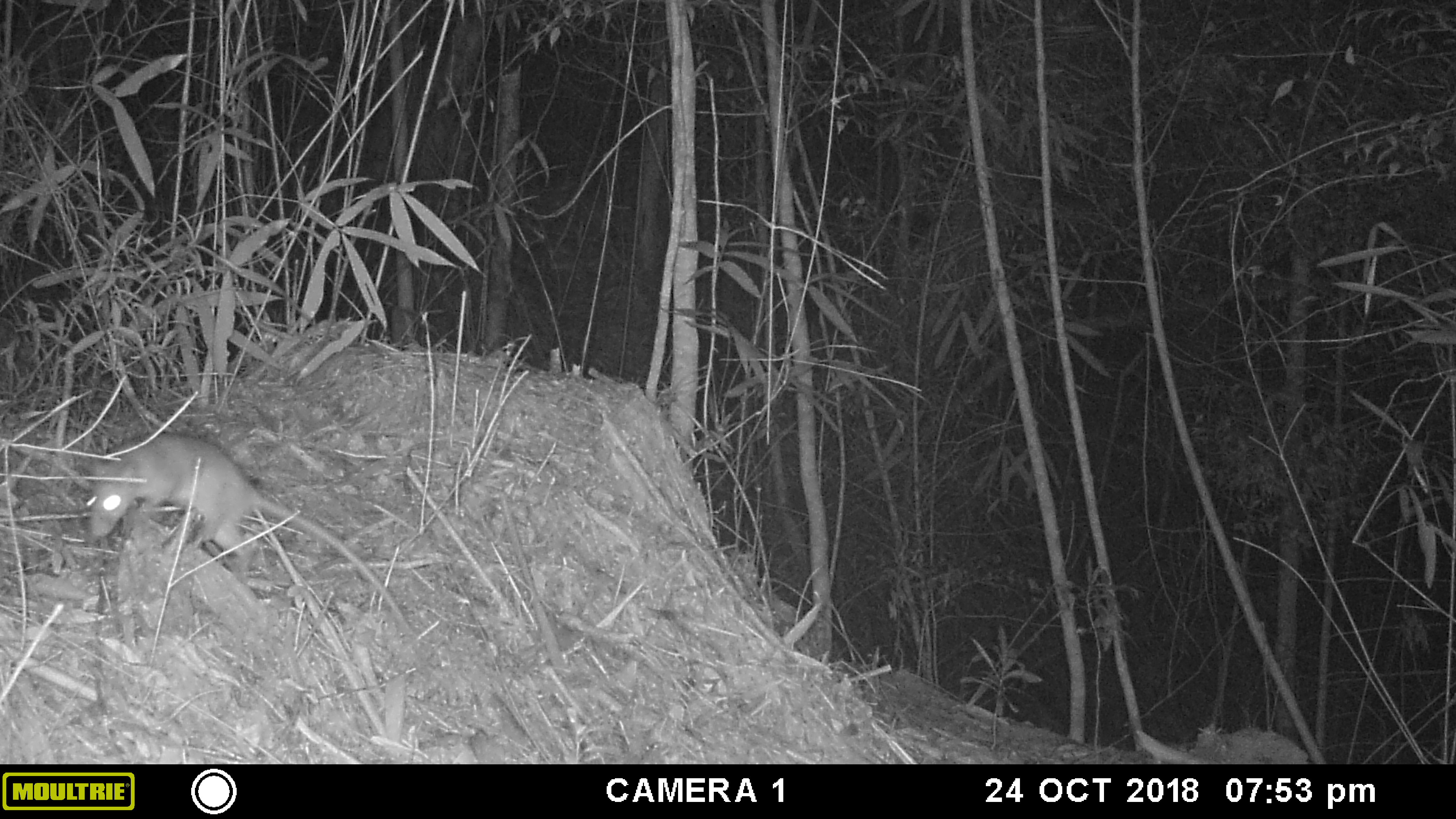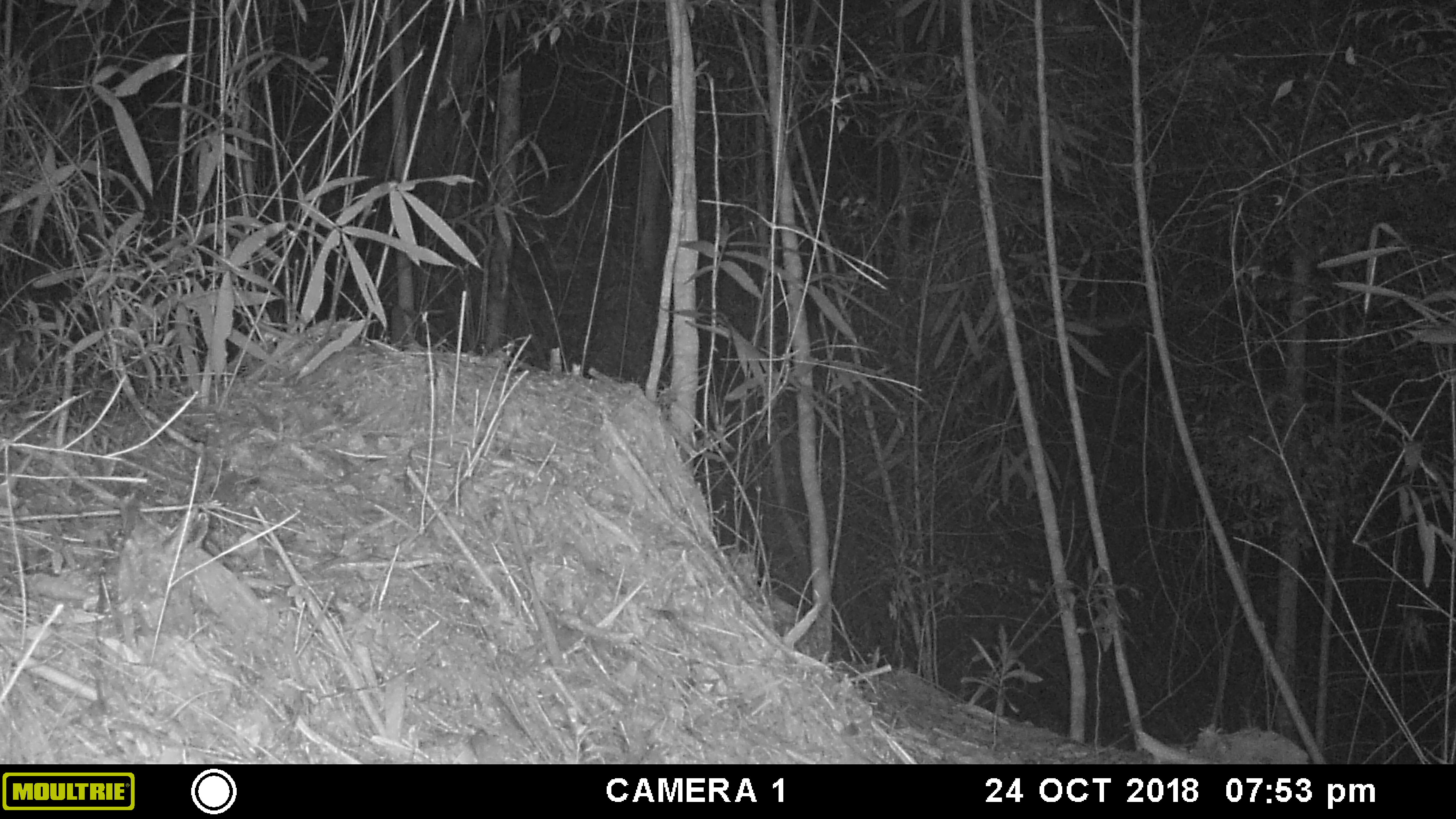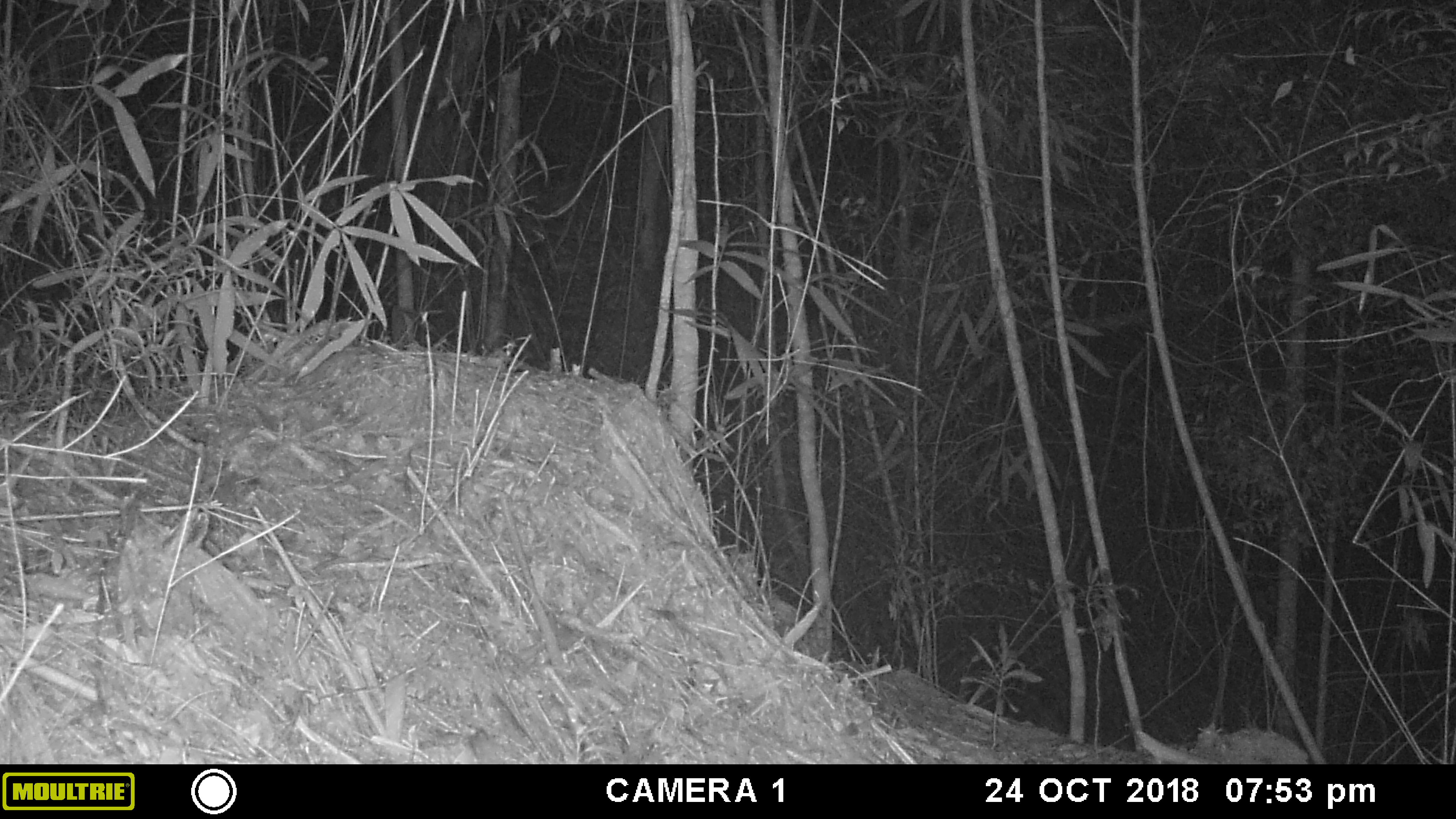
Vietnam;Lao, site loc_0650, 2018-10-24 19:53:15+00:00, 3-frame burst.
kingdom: Animalia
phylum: Chordata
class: Mammalia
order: Rodentia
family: Muridae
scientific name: Muridae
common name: old-world mice and rats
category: unidentified murid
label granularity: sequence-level